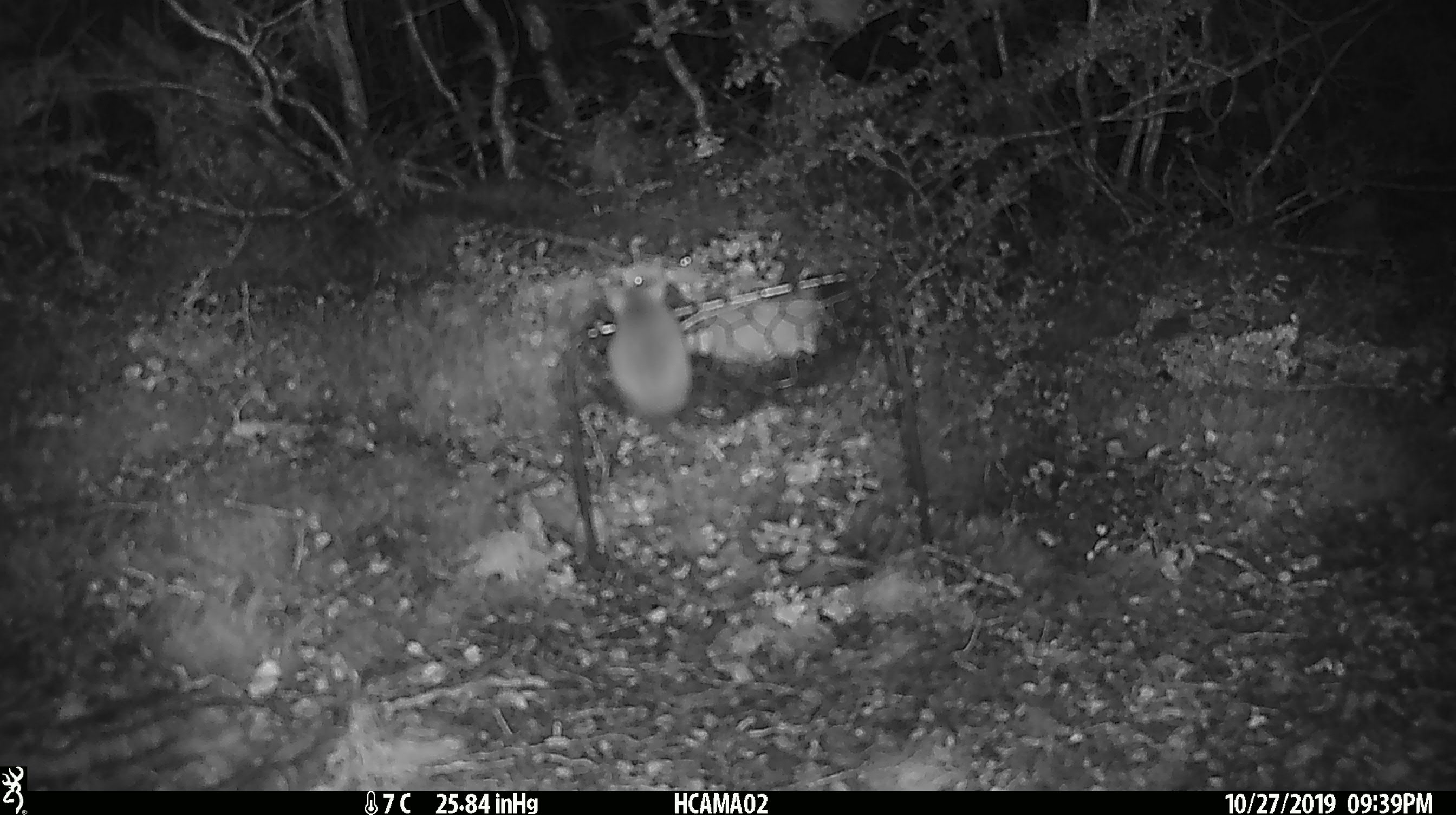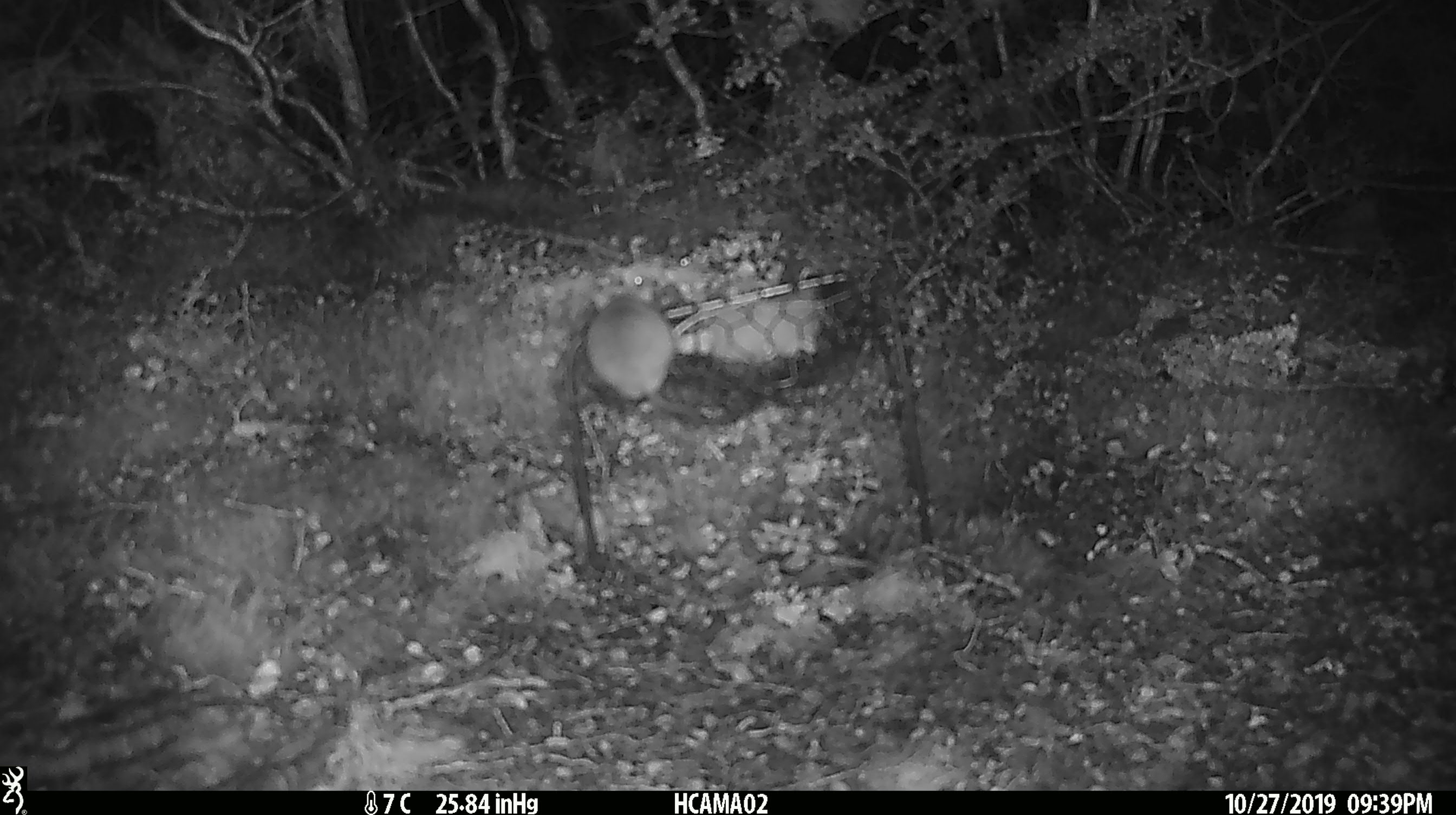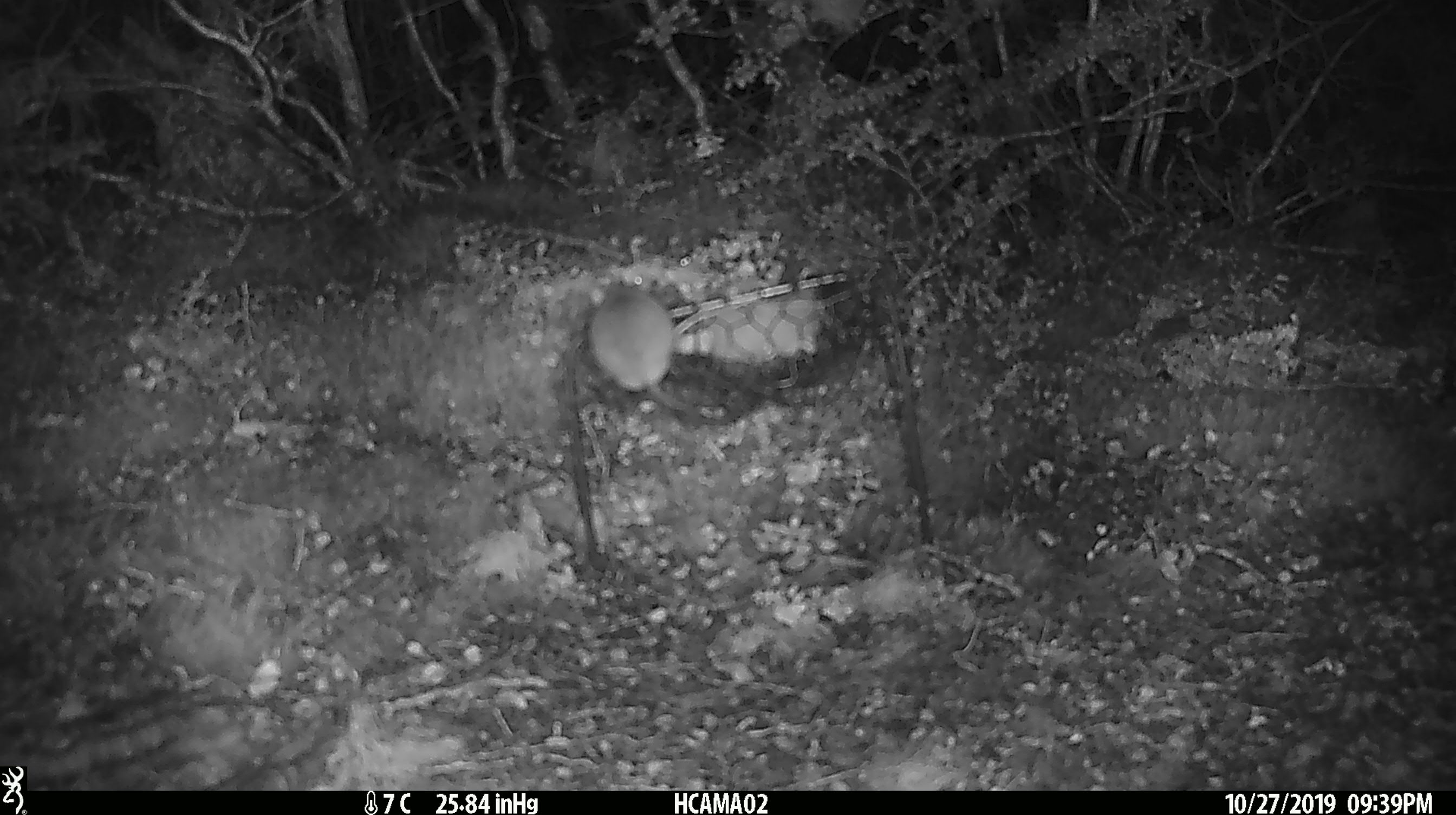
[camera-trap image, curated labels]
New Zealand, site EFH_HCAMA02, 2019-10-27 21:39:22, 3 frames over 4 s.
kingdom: Animalia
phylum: Chordata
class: Mammalia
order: Rodentia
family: Muridae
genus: Mus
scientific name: Mus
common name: mouse